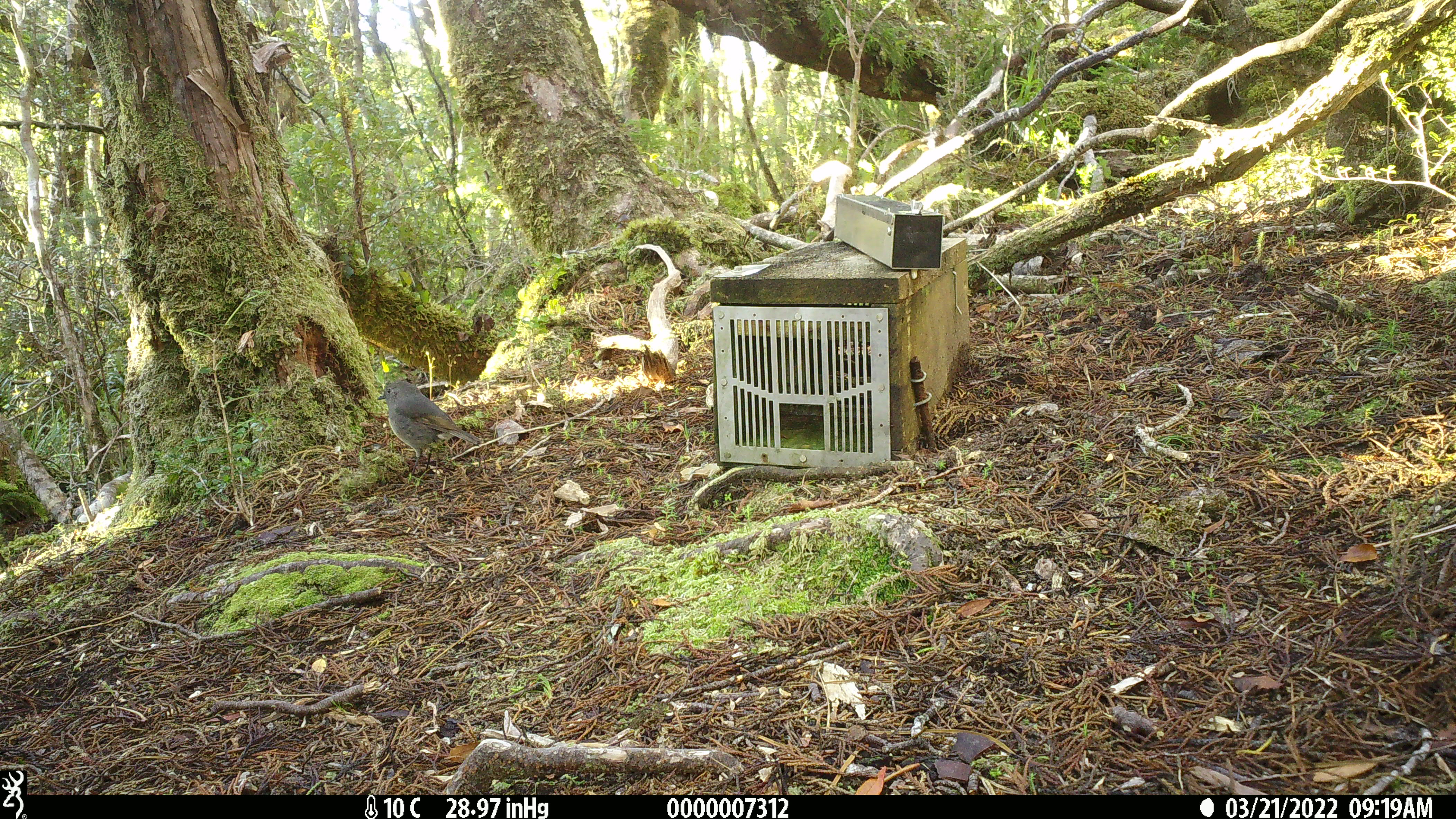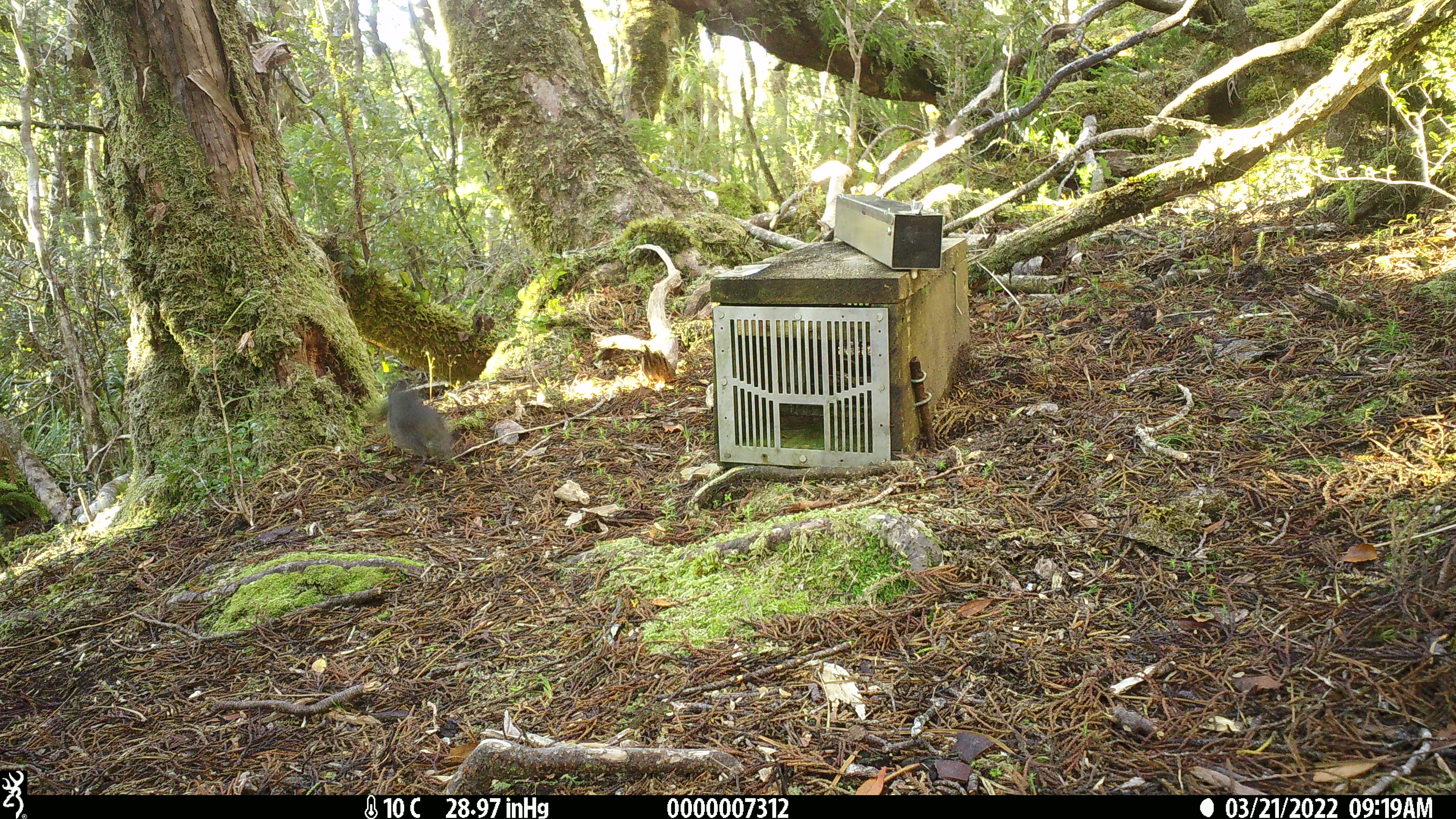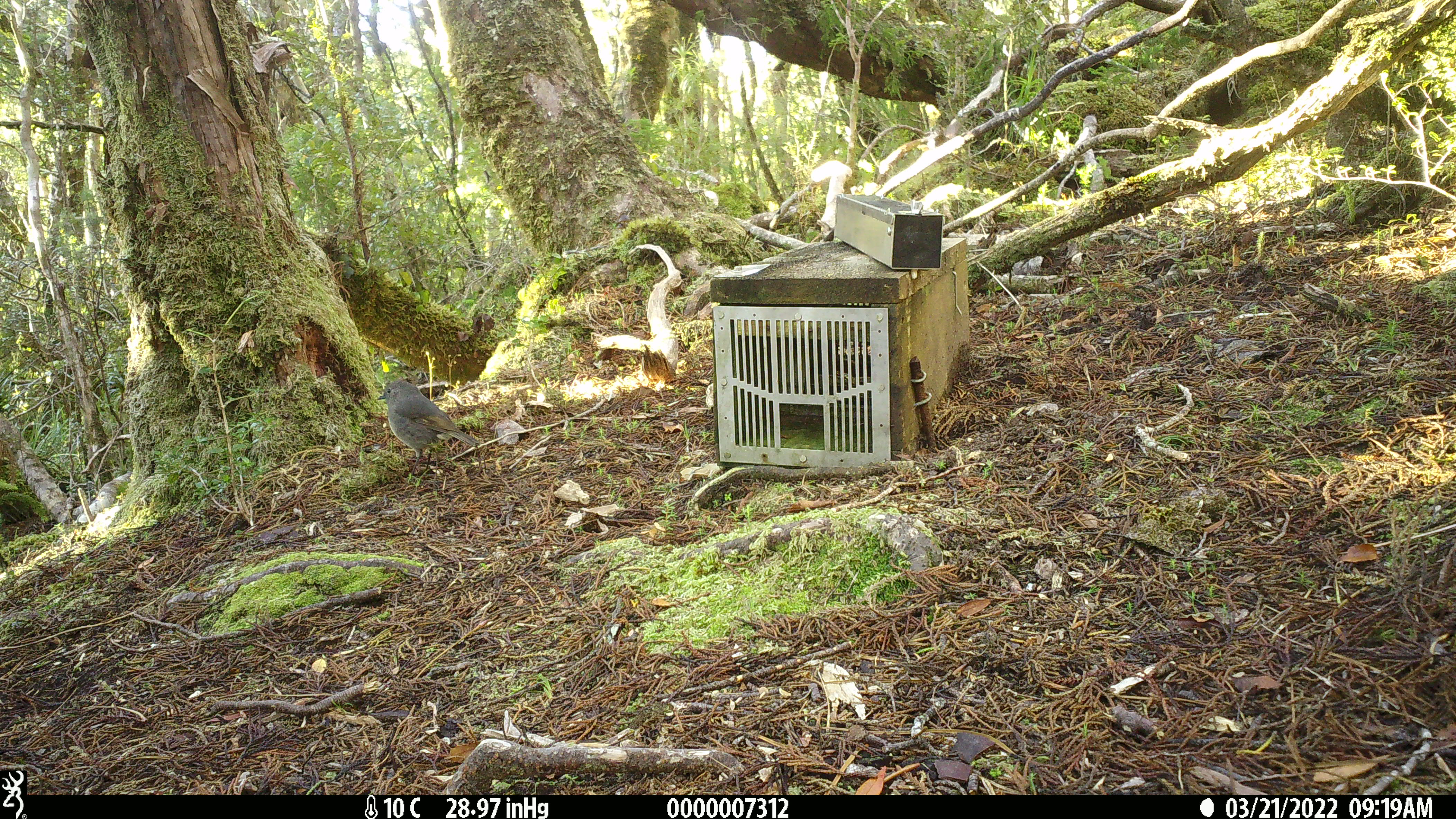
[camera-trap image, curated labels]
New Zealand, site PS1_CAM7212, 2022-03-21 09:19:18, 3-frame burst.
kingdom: Animalia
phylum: Chordata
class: Aves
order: Passeriformes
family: Petroicidae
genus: Petroica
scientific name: Petroica australis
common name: new zealand robin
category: robin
Robin (new zealand robin) (Petroica australis).